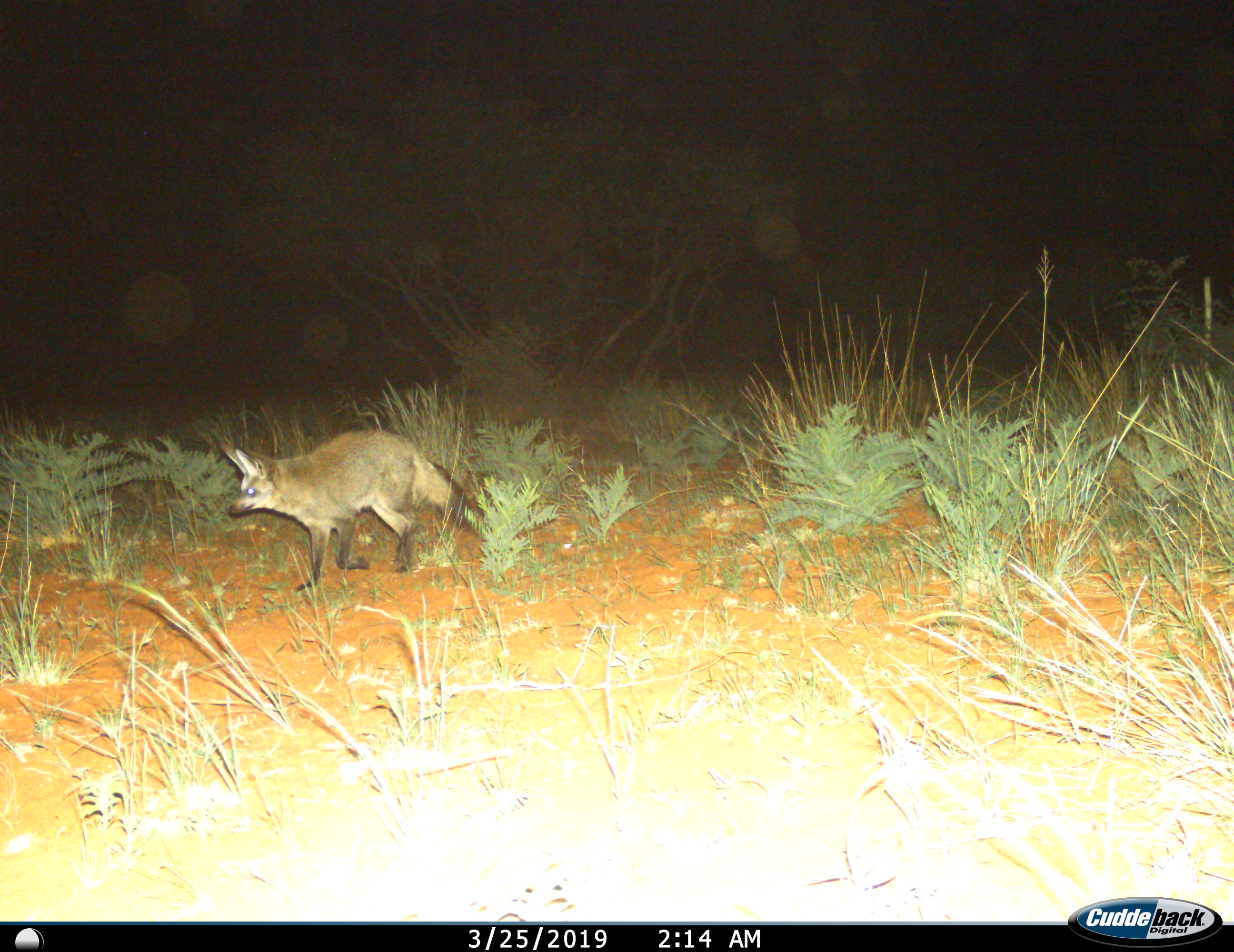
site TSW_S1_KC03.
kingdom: Animalia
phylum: Chordata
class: Mammalia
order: Carnivora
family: Canidae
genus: Otocyon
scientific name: Otocyon megalotis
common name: bat-eared fox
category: foxbateared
Foxbateared (bat-eared fox) (Otocyon megalotis), count 1. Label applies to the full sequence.